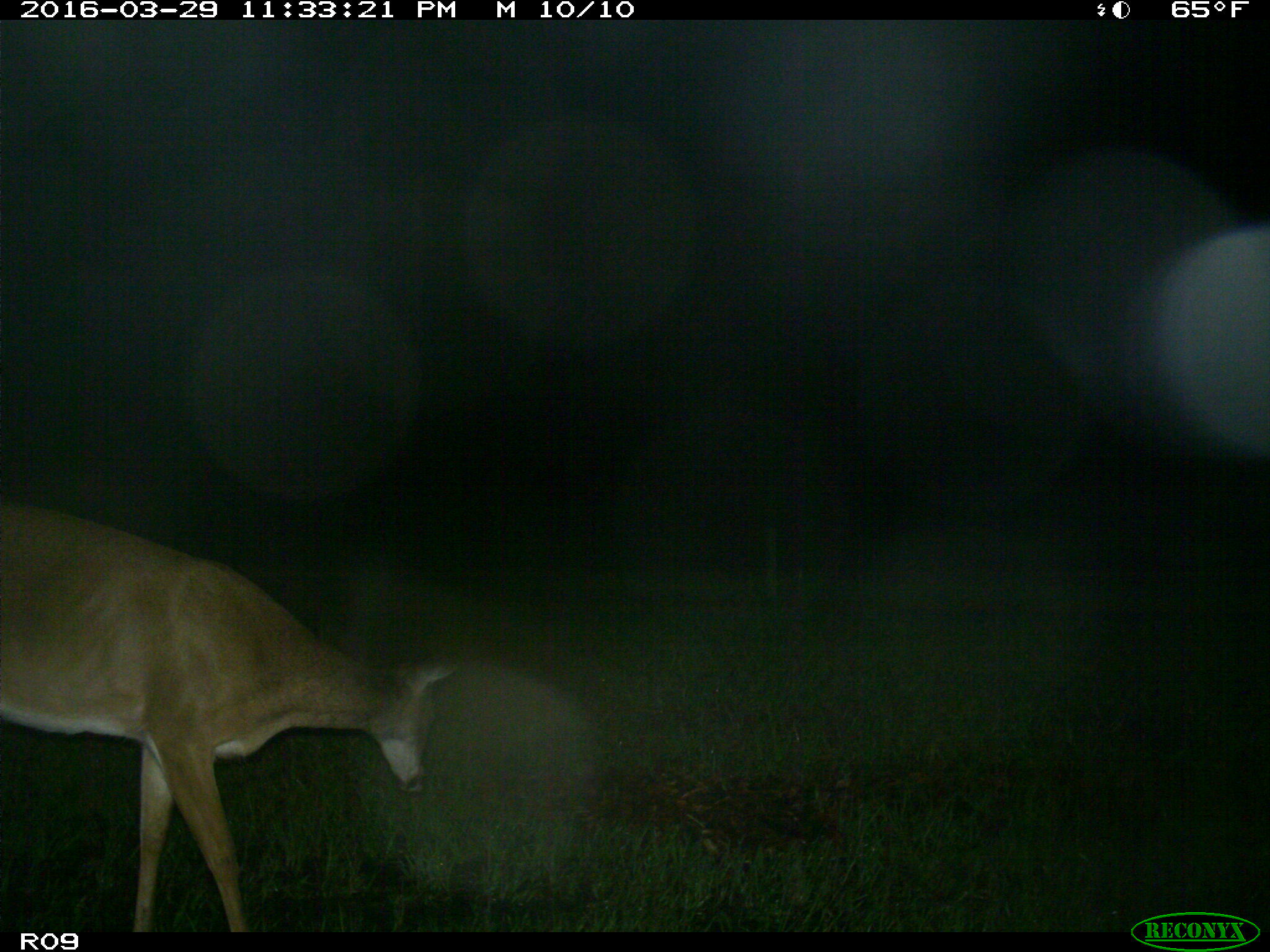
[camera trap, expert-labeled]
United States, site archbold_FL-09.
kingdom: Animalia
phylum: Chordata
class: Mammalia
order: Artiodactyla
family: Cervidae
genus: Odocoileus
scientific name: Odocoileus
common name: deer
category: unidentified deer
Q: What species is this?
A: Unidentified deer (deer) (Odocoileus).